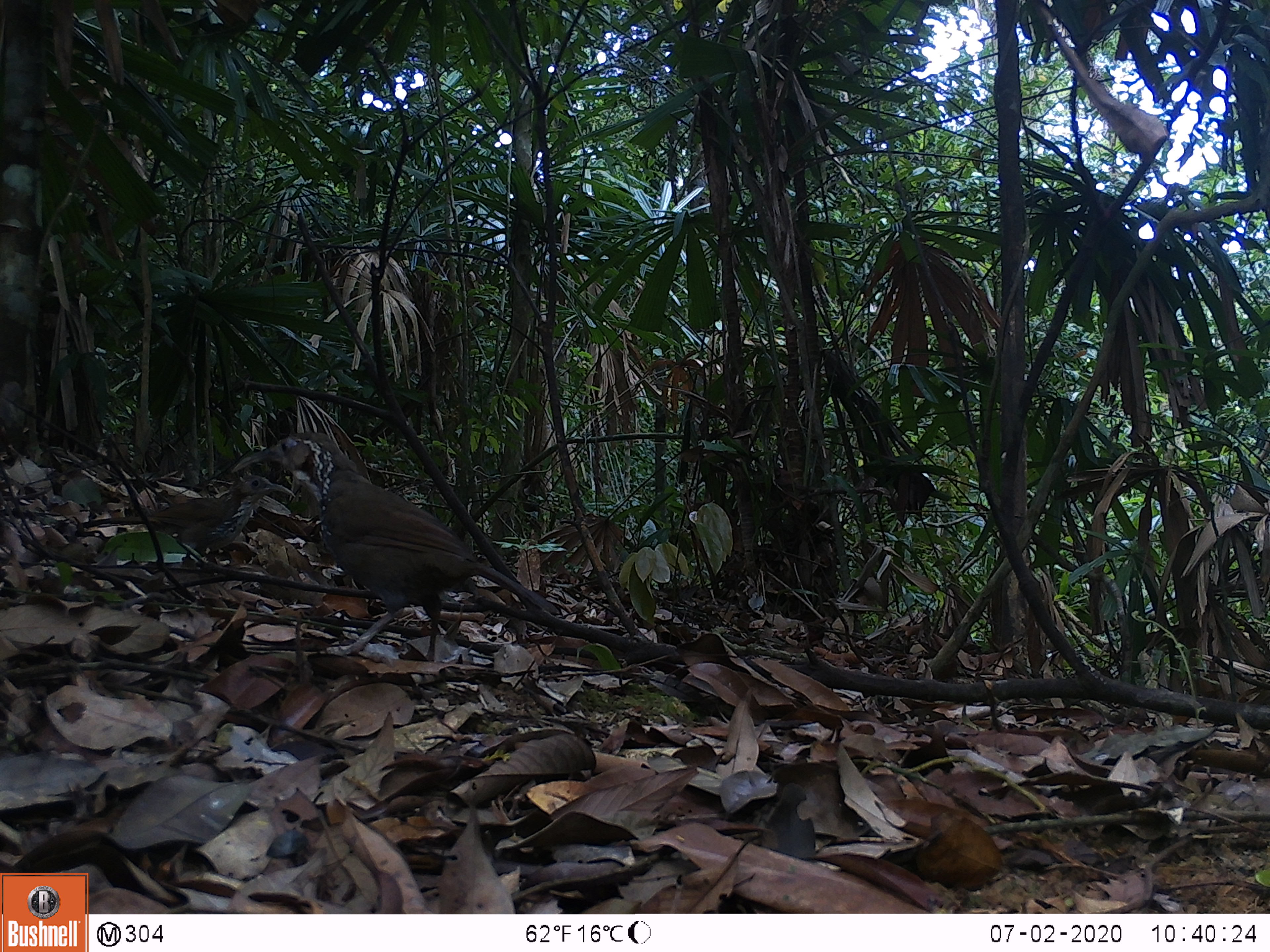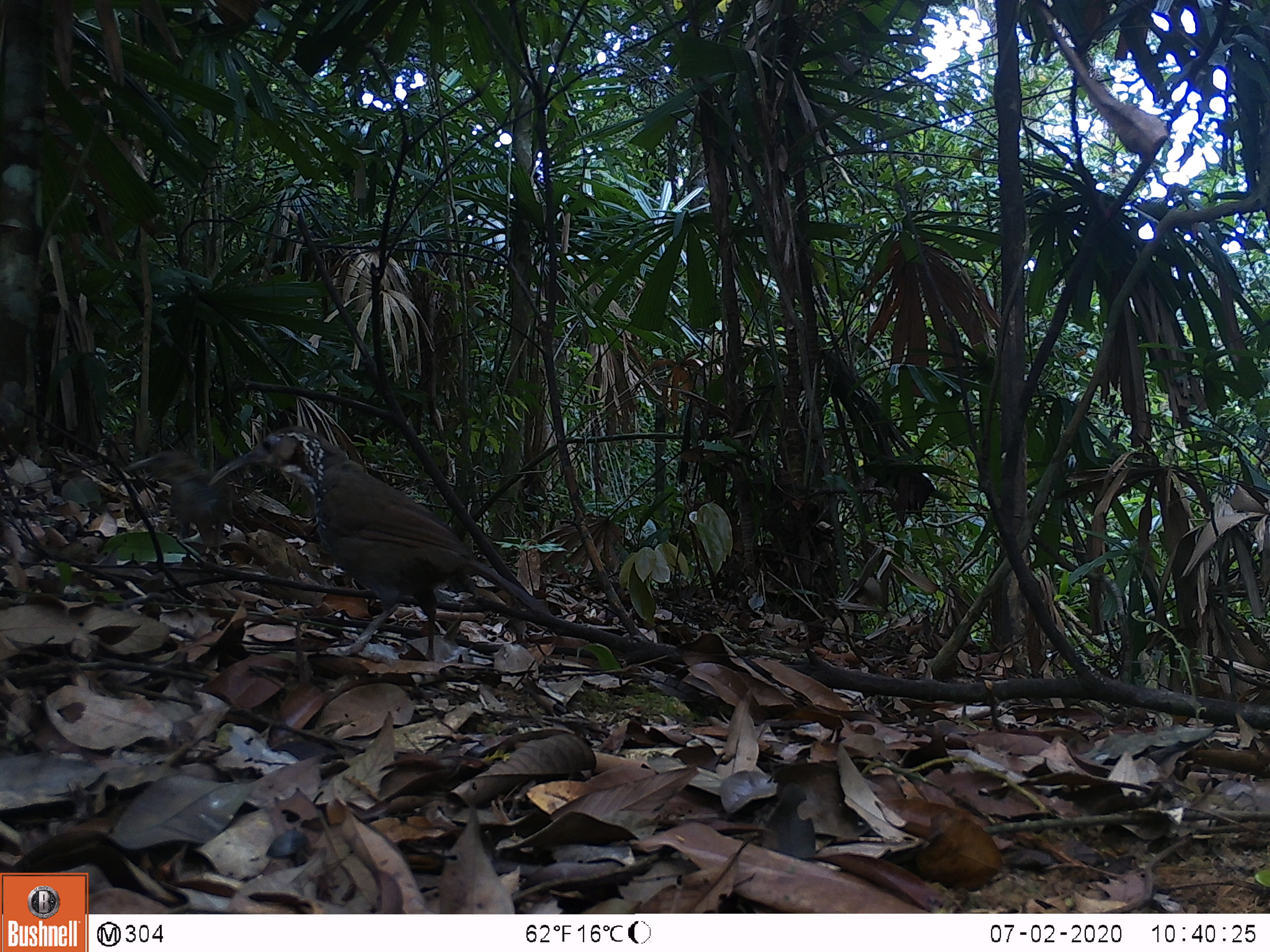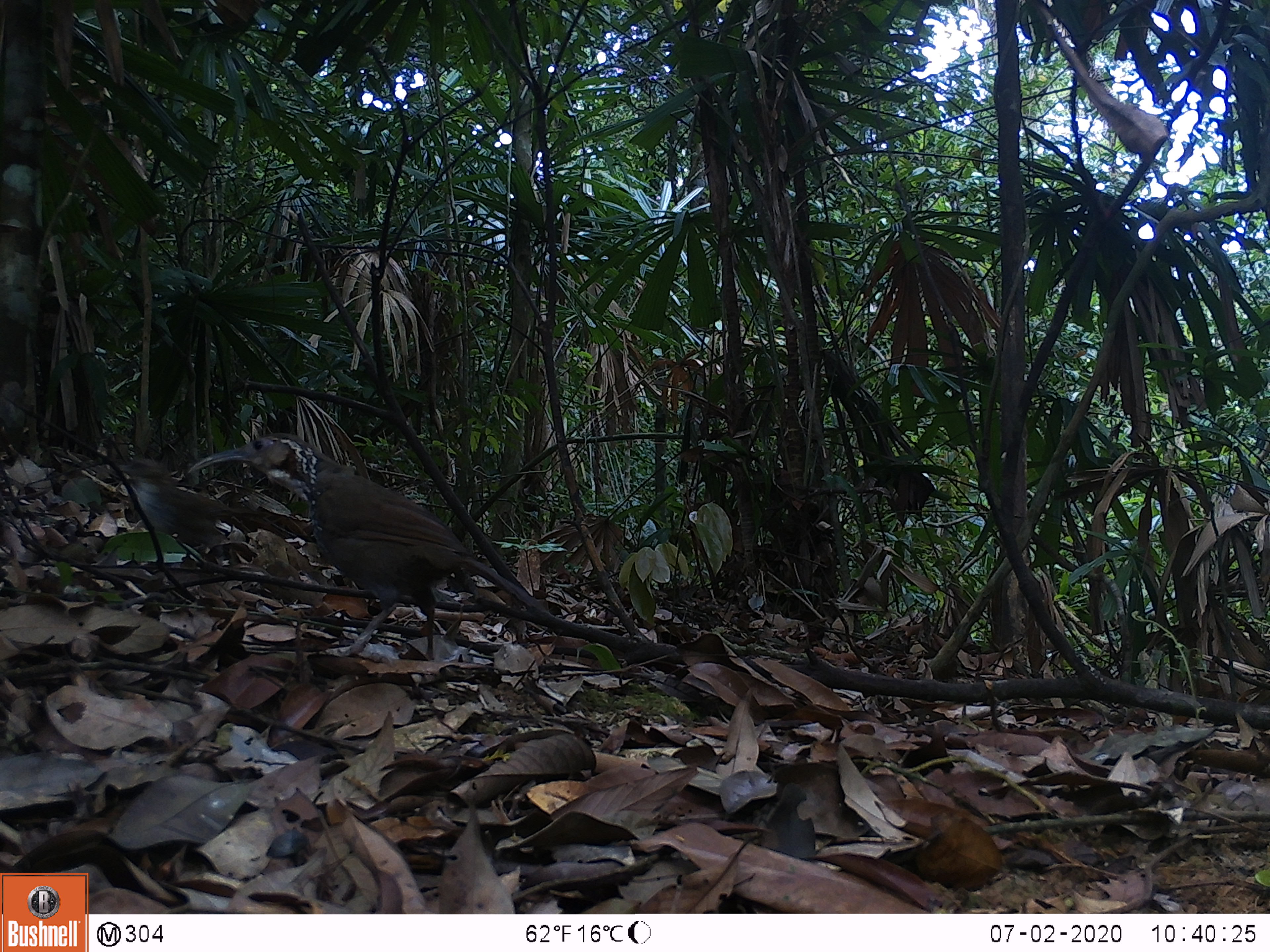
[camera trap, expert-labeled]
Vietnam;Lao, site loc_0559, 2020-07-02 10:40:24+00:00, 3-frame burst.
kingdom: Animalia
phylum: Chordata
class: Aves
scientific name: Aves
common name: bird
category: unidentified bird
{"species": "unidentified bird (bird) (Aves)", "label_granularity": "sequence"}